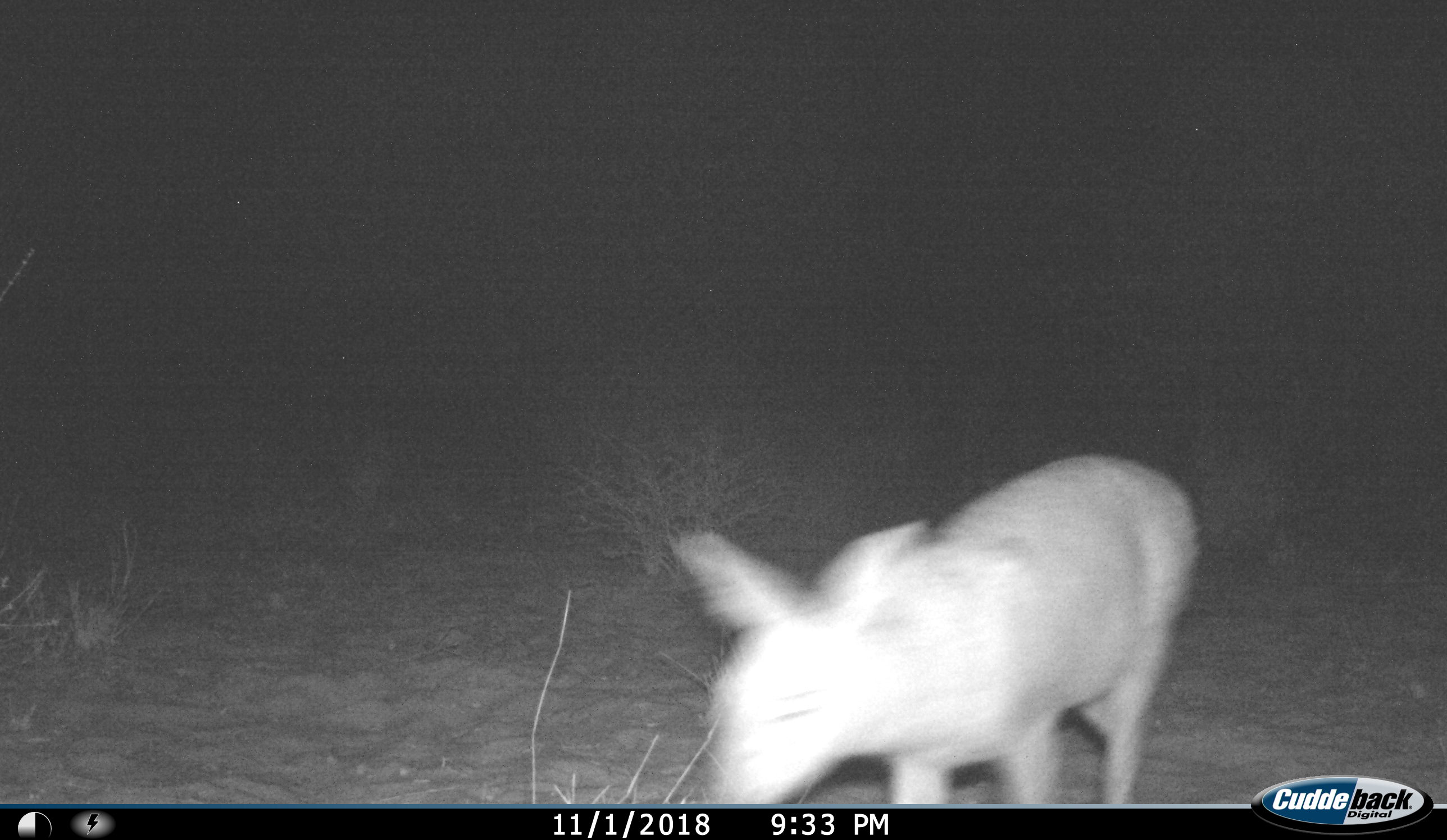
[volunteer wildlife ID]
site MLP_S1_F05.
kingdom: Animalia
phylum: Chordata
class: Mammalia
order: Artiodactyla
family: Bovidae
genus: Raphicerus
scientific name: Raphicerus campestris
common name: steenbok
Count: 1.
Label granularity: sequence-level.